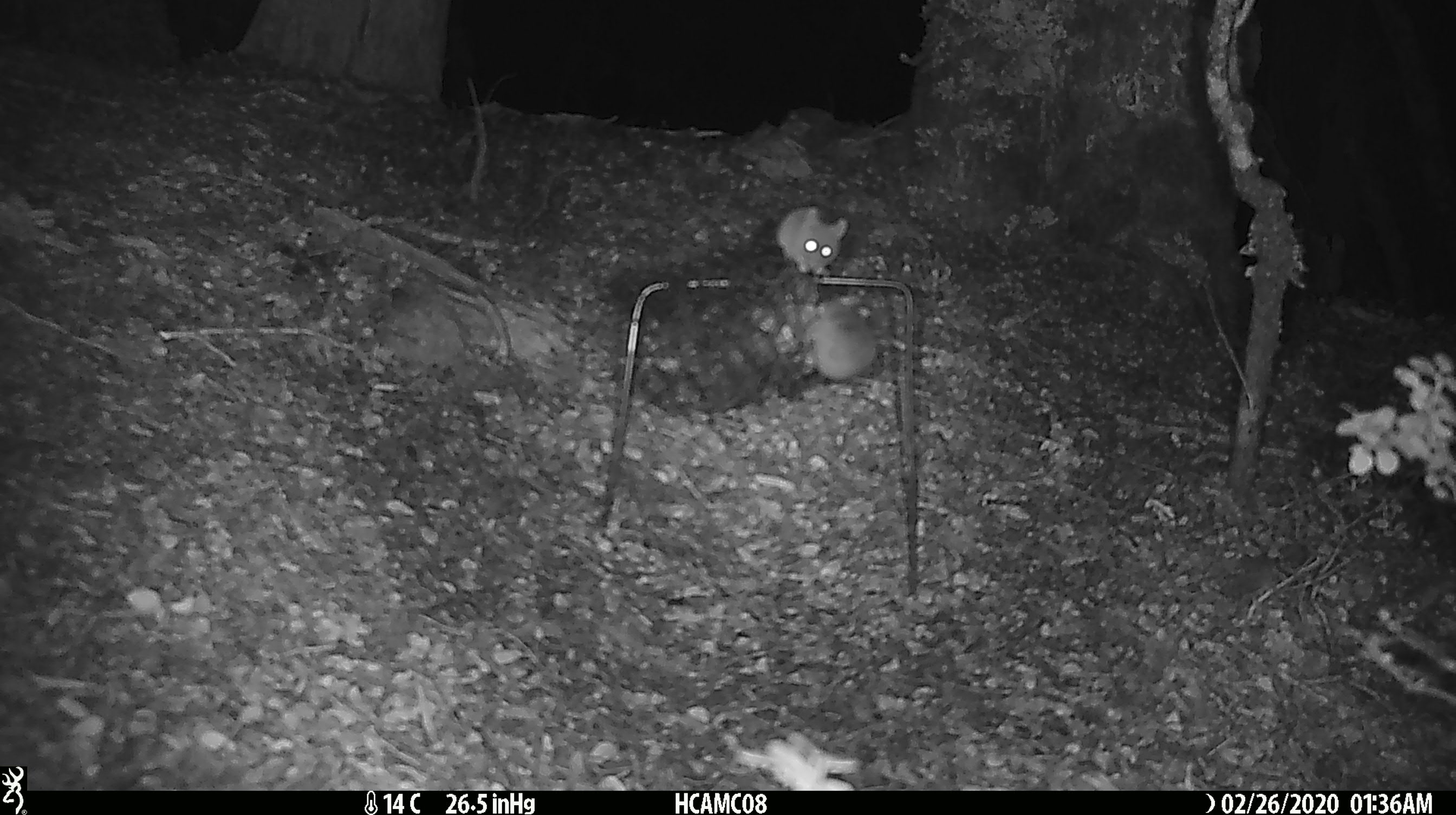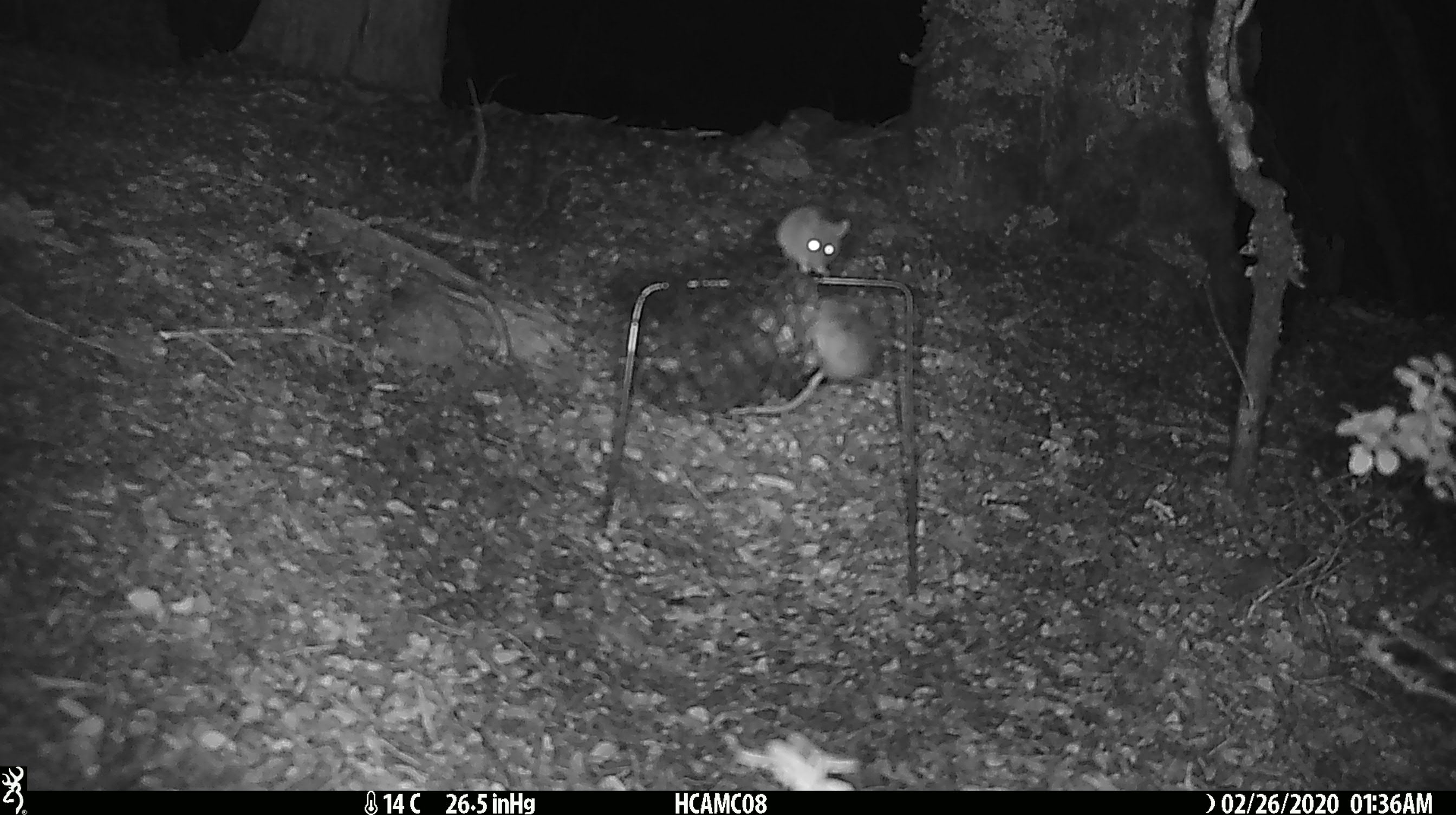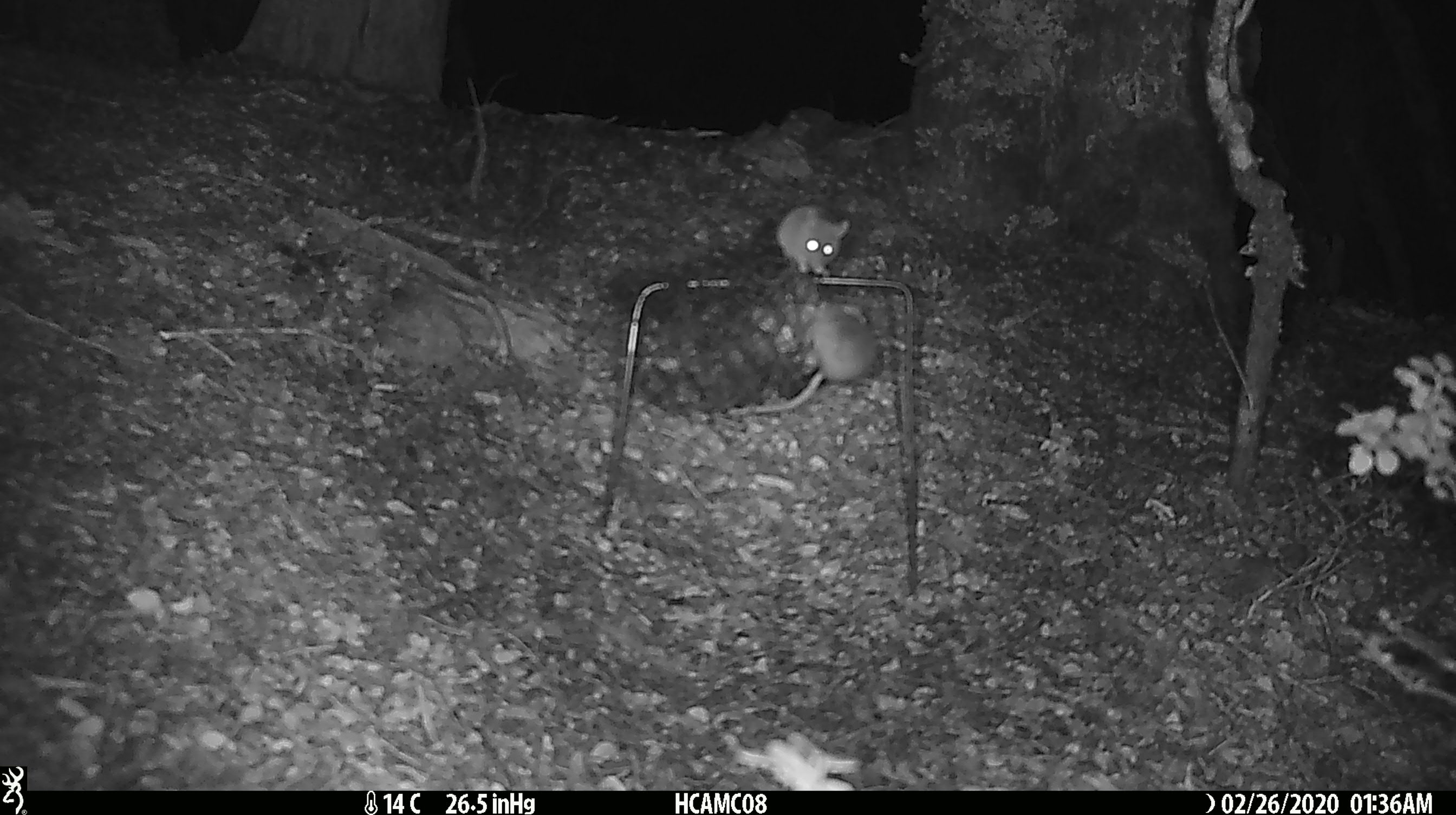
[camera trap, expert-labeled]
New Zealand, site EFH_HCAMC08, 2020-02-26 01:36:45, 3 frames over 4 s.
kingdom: Animalia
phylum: Chordata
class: Mammalia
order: Rodentia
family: Muridae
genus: Mus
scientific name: Mus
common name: mouse